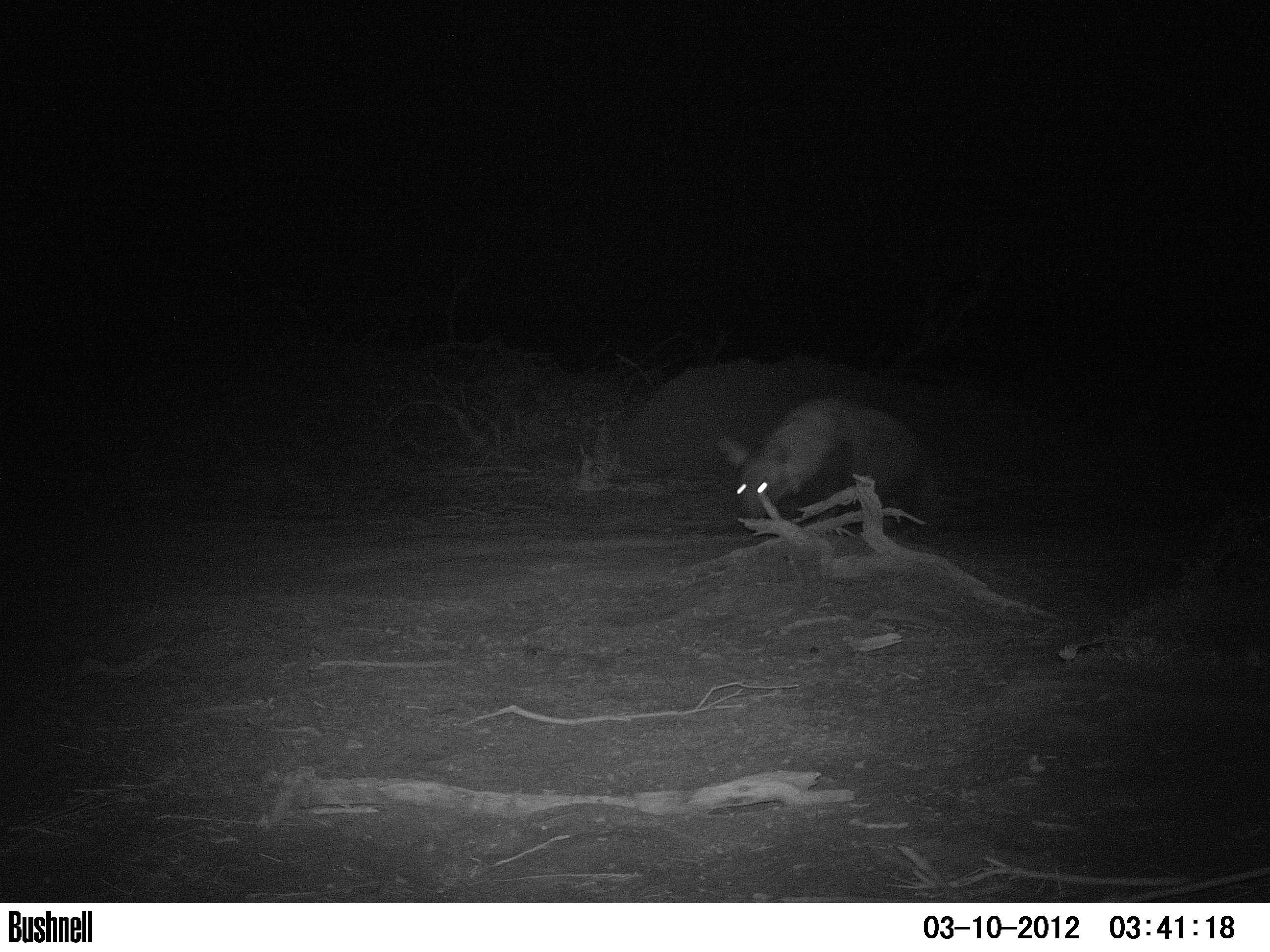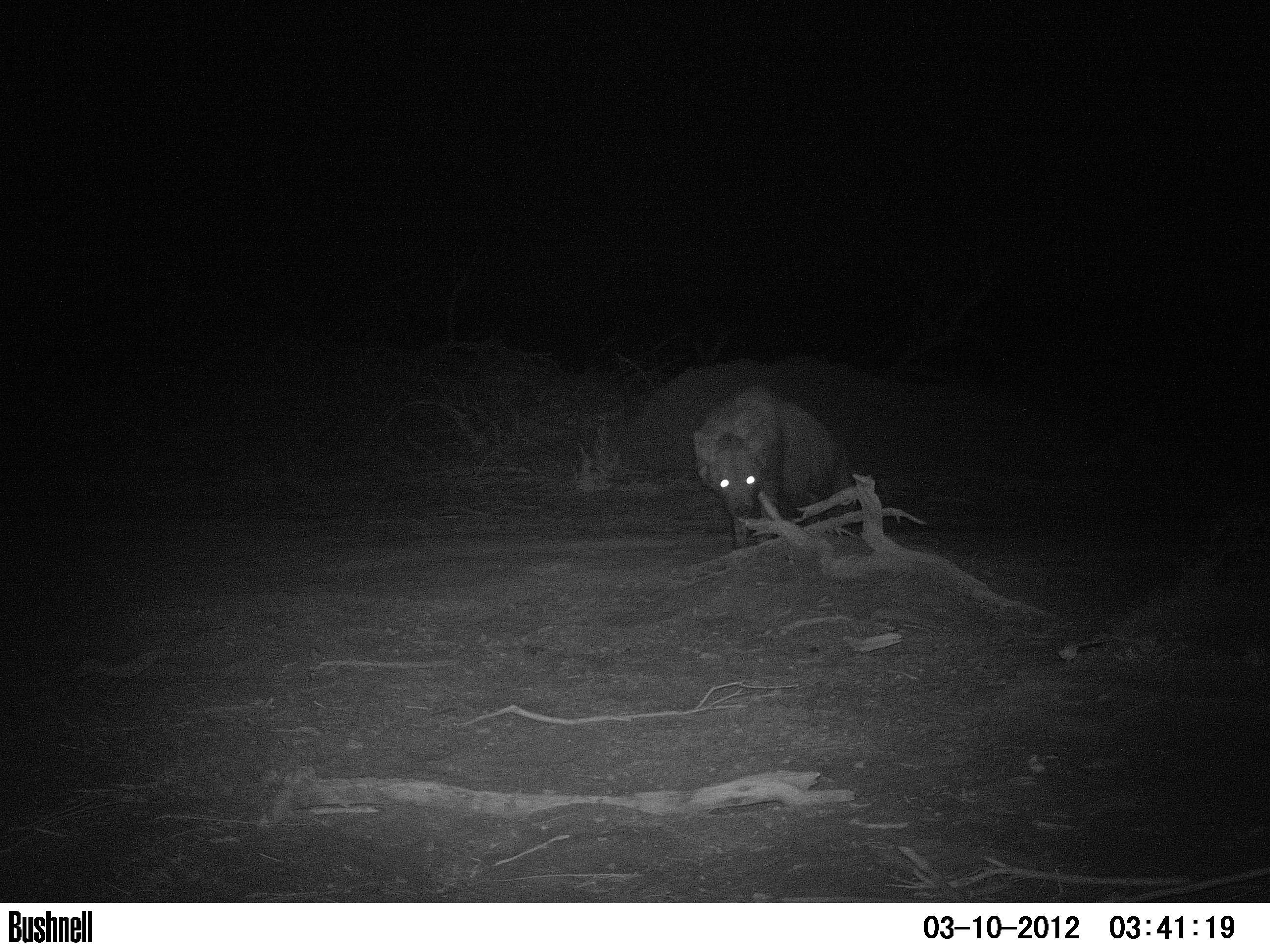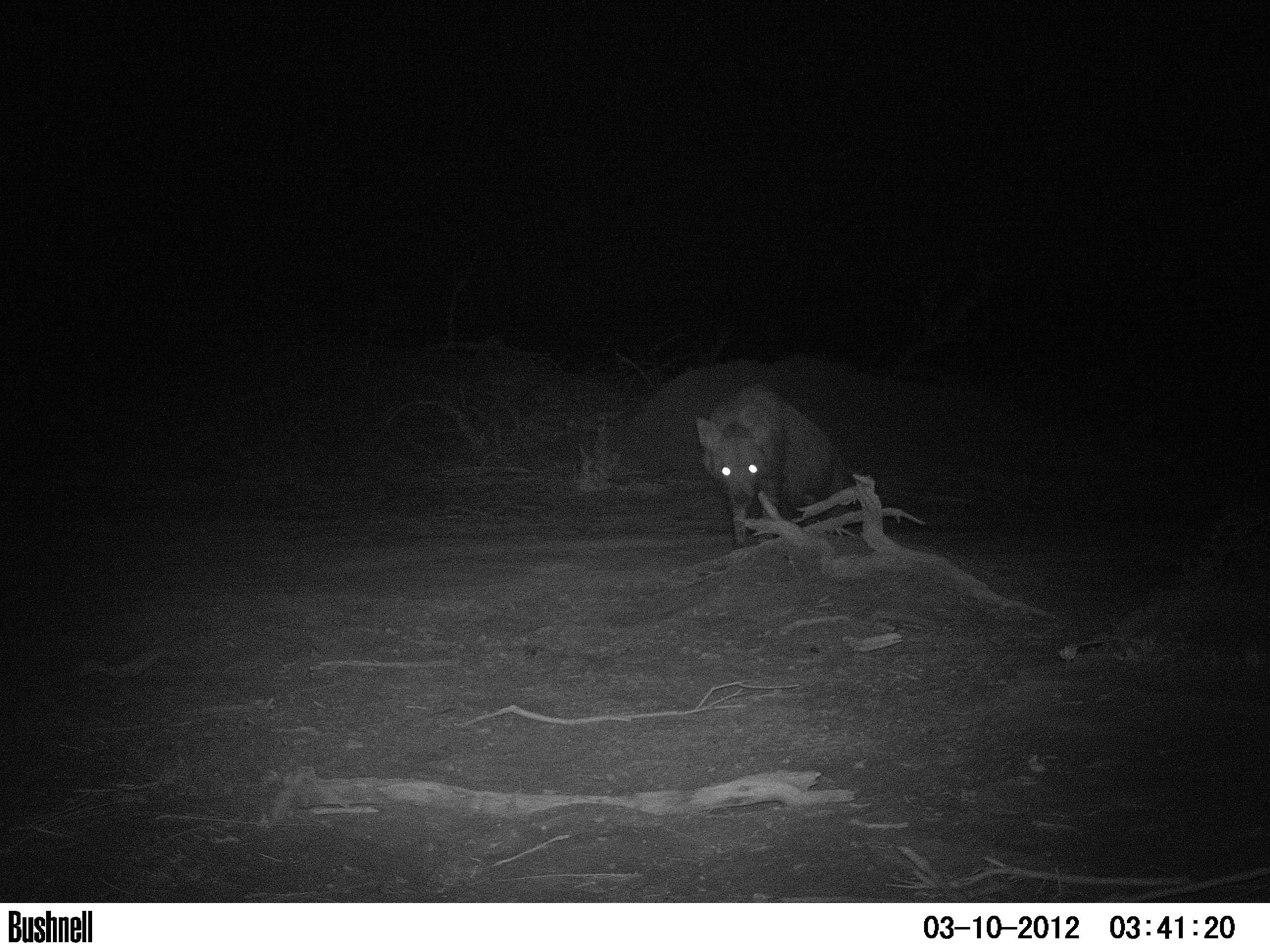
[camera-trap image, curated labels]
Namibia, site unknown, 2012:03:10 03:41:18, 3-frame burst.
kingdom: Animalia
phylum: Chordata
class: Mammalia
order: Carnivora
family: Hyaenidae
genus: Parahyaena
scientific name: Parahyaena brunnea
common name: brown hyena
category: hyaena brunnea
Hyaena brunnea (brown hyena) (Parahyaena brunnea).